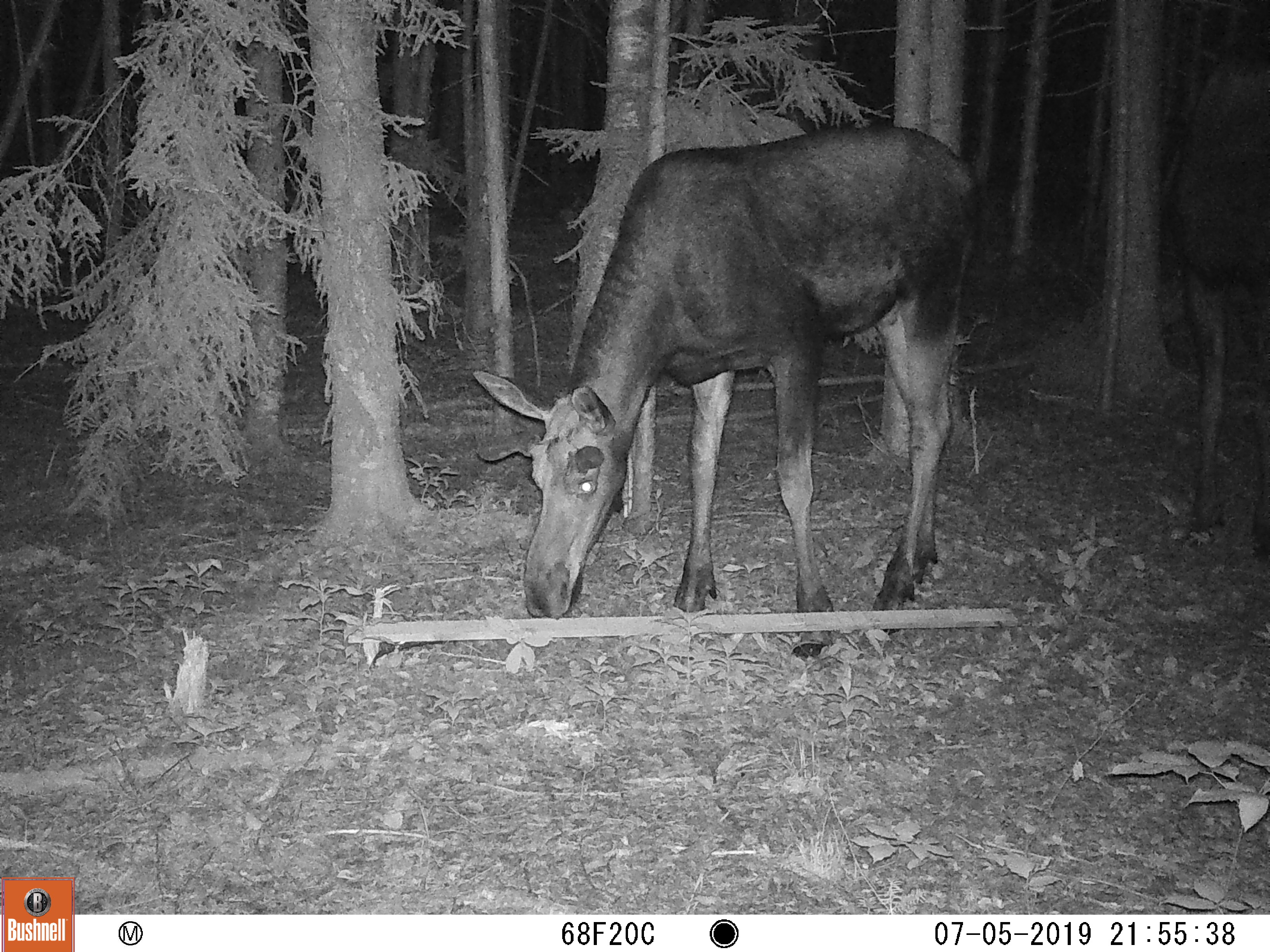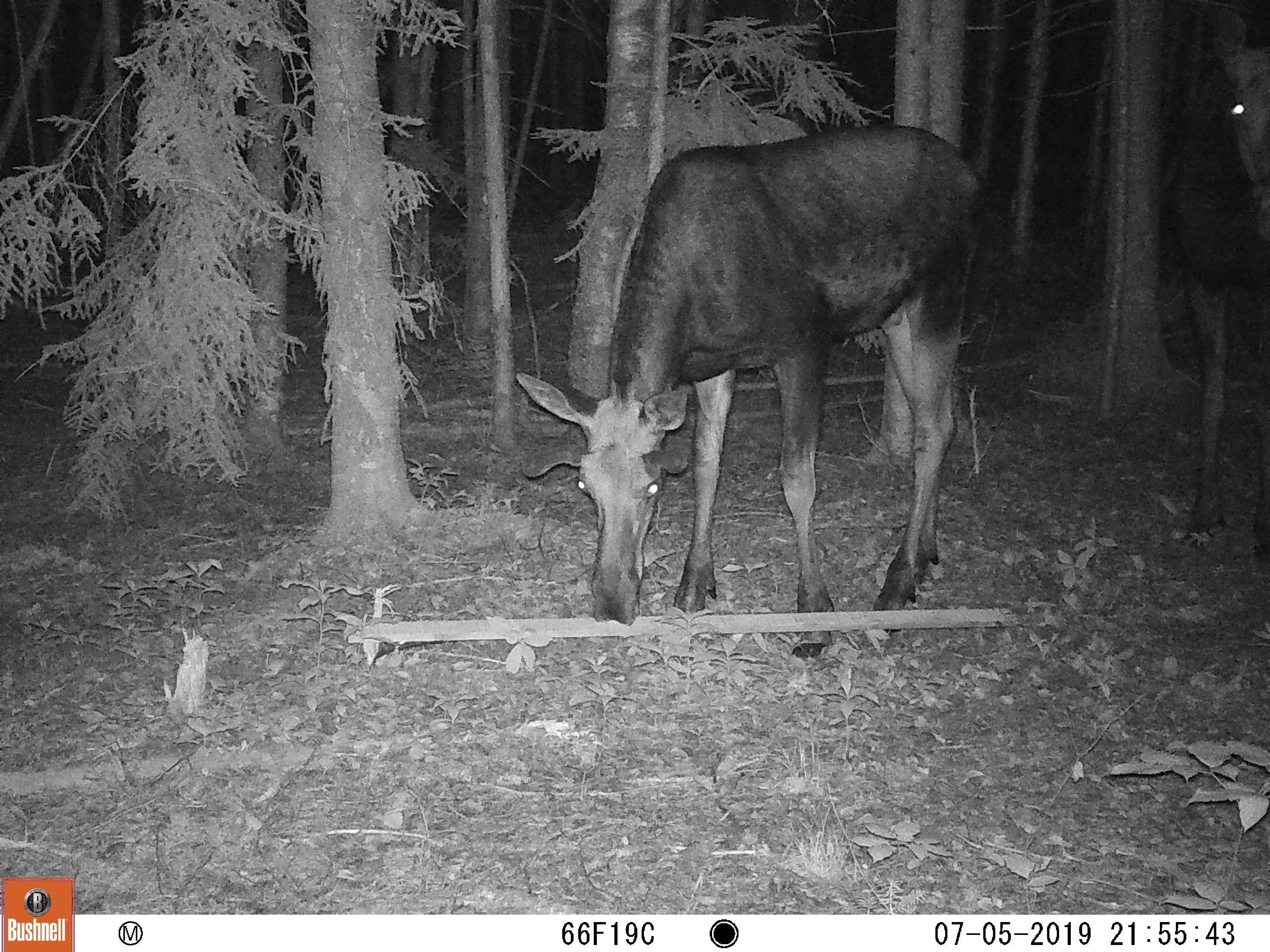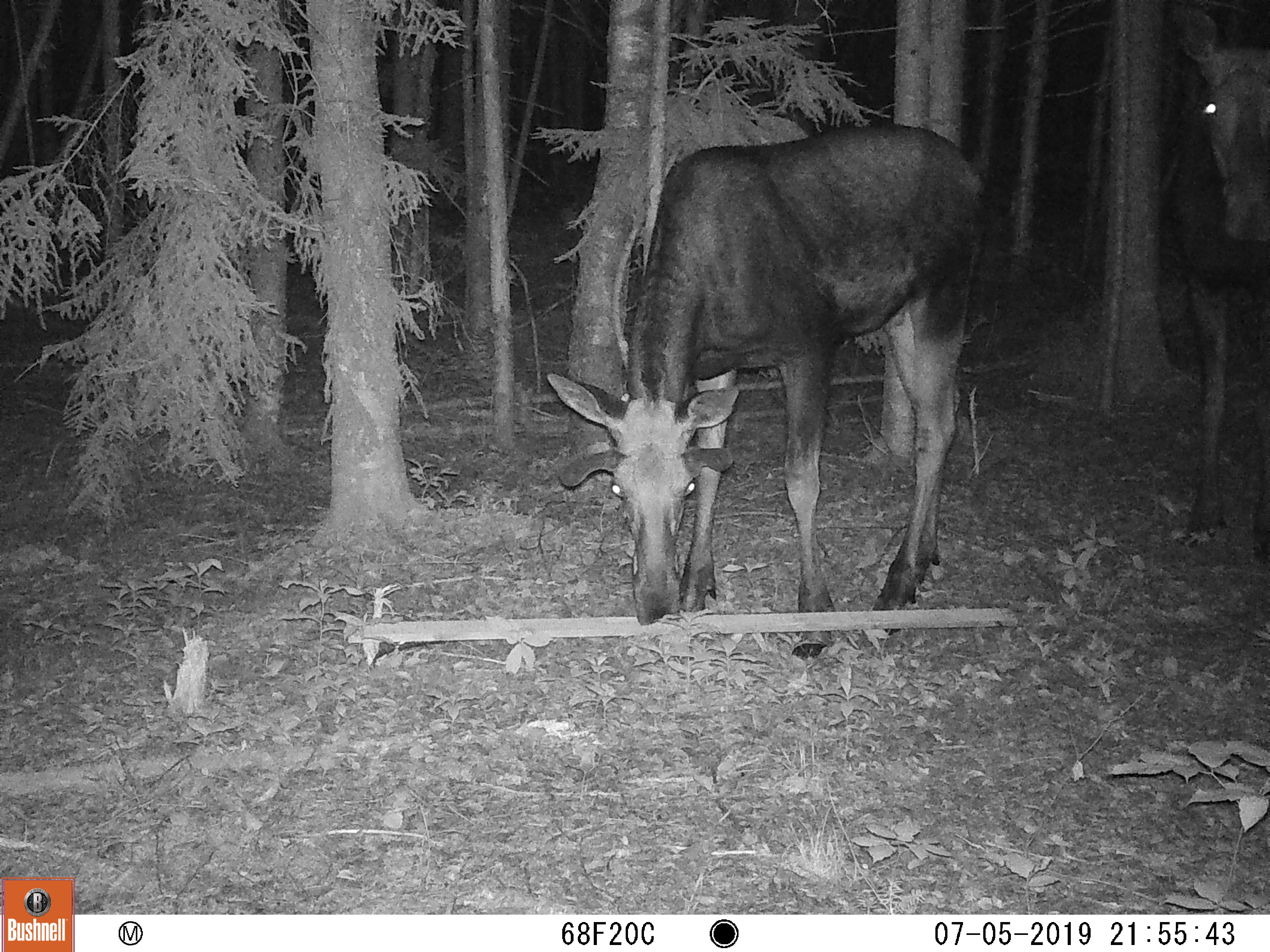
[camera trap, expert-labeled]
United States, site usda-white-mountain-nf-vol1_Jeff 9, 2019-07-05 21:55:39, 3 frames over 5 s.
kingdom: Animalia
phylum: Chordata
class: Mammalia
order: Artiodactyla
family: Cervidae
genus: Alces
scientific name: Alces alces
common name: moose